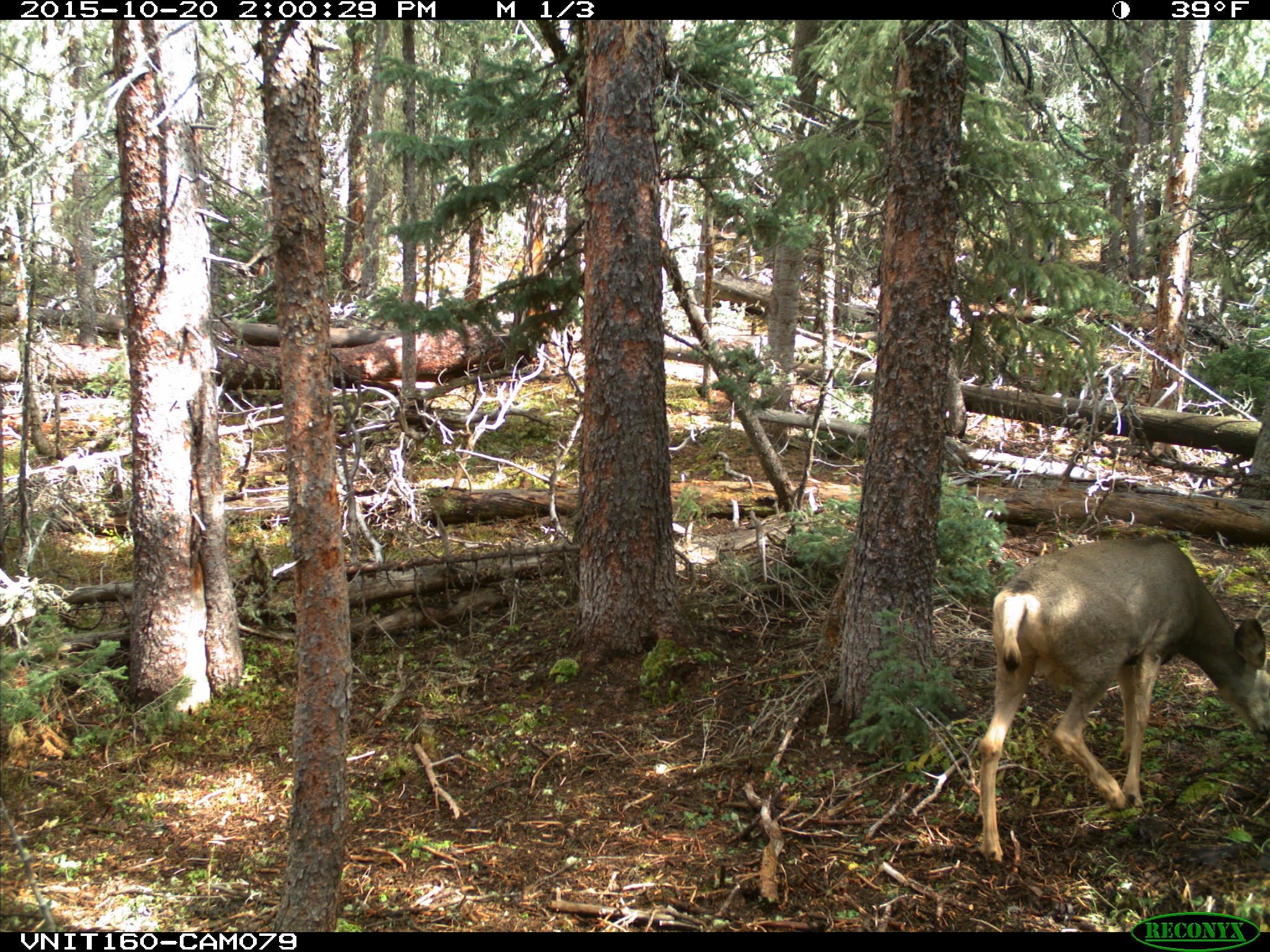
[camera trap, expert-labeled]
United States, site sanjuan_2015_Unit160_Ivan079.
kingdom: Animalia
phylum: Chordata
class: Mammalia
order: Artiodactyla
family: Cervidae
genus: Odocoileus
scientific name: Odocoileus hemionus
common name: mule deer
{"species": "Odocoileus hemionus (mule deer)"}